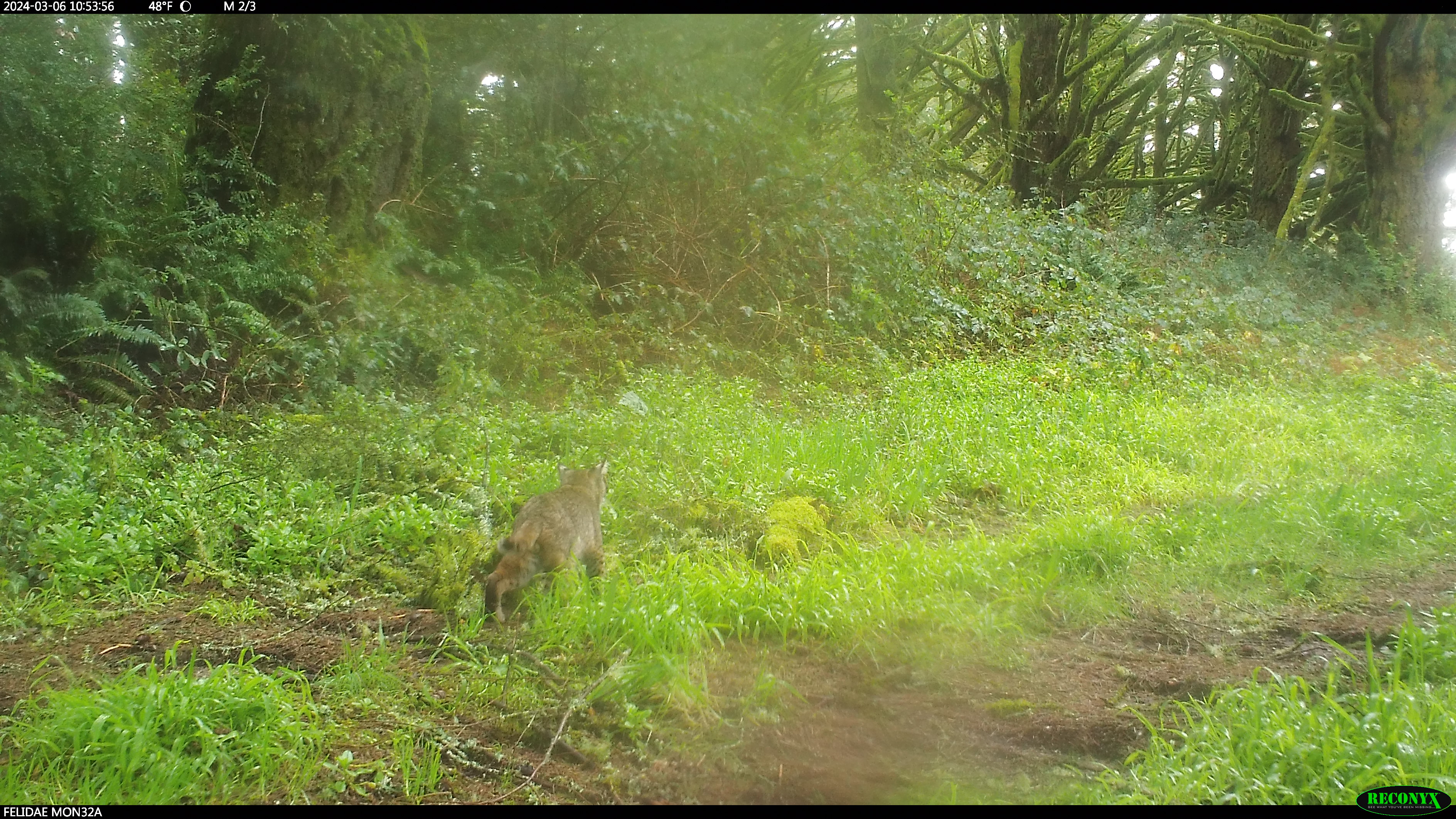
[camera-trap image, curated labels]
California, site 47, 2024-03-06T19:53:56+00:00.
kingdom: Animalia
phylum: Chordata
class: Mammalia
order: Carnivora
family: Felidae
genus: Lynx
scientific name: Lynx rufus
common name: bobcat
Bobcat (Lynx rufus).